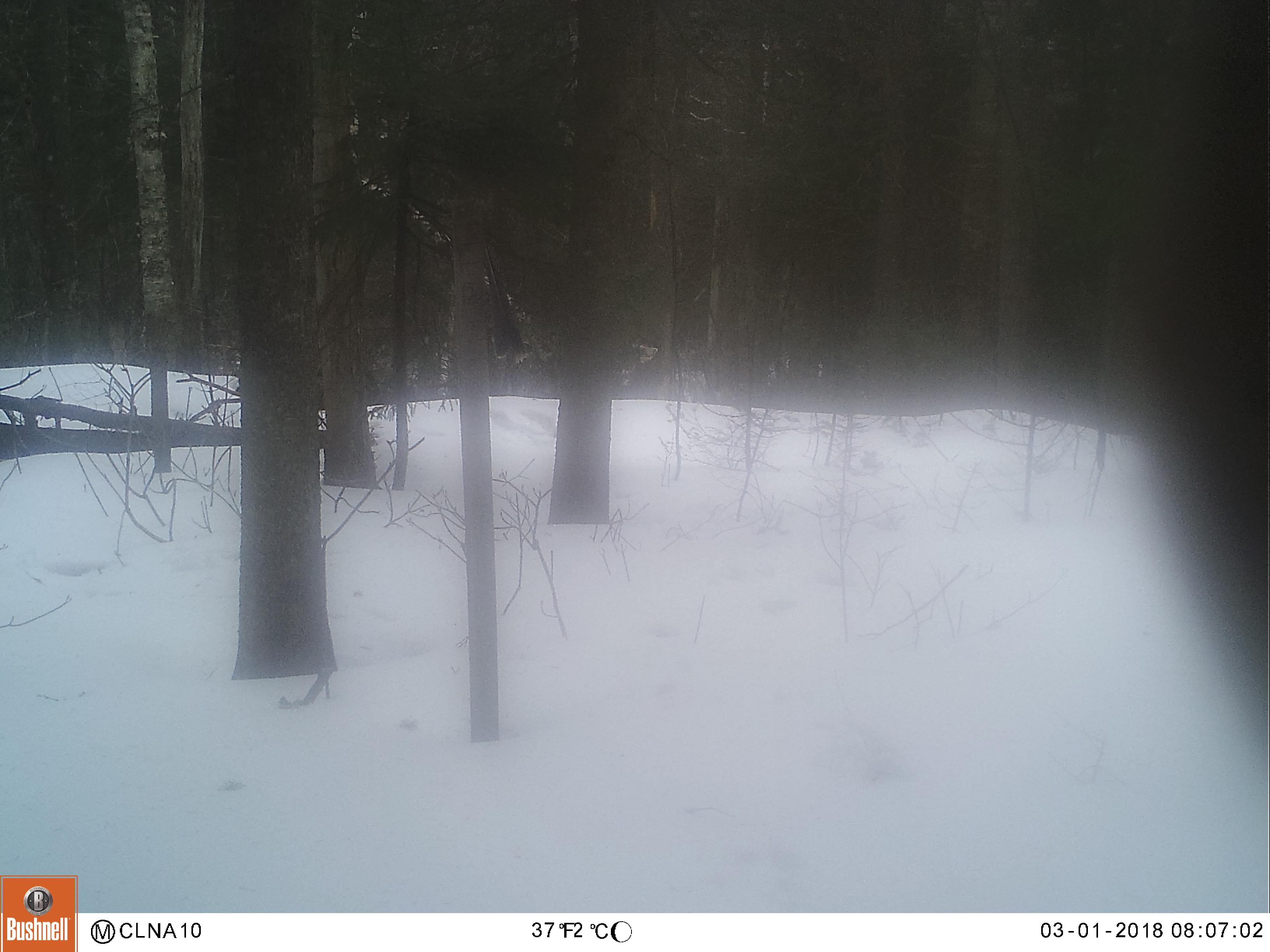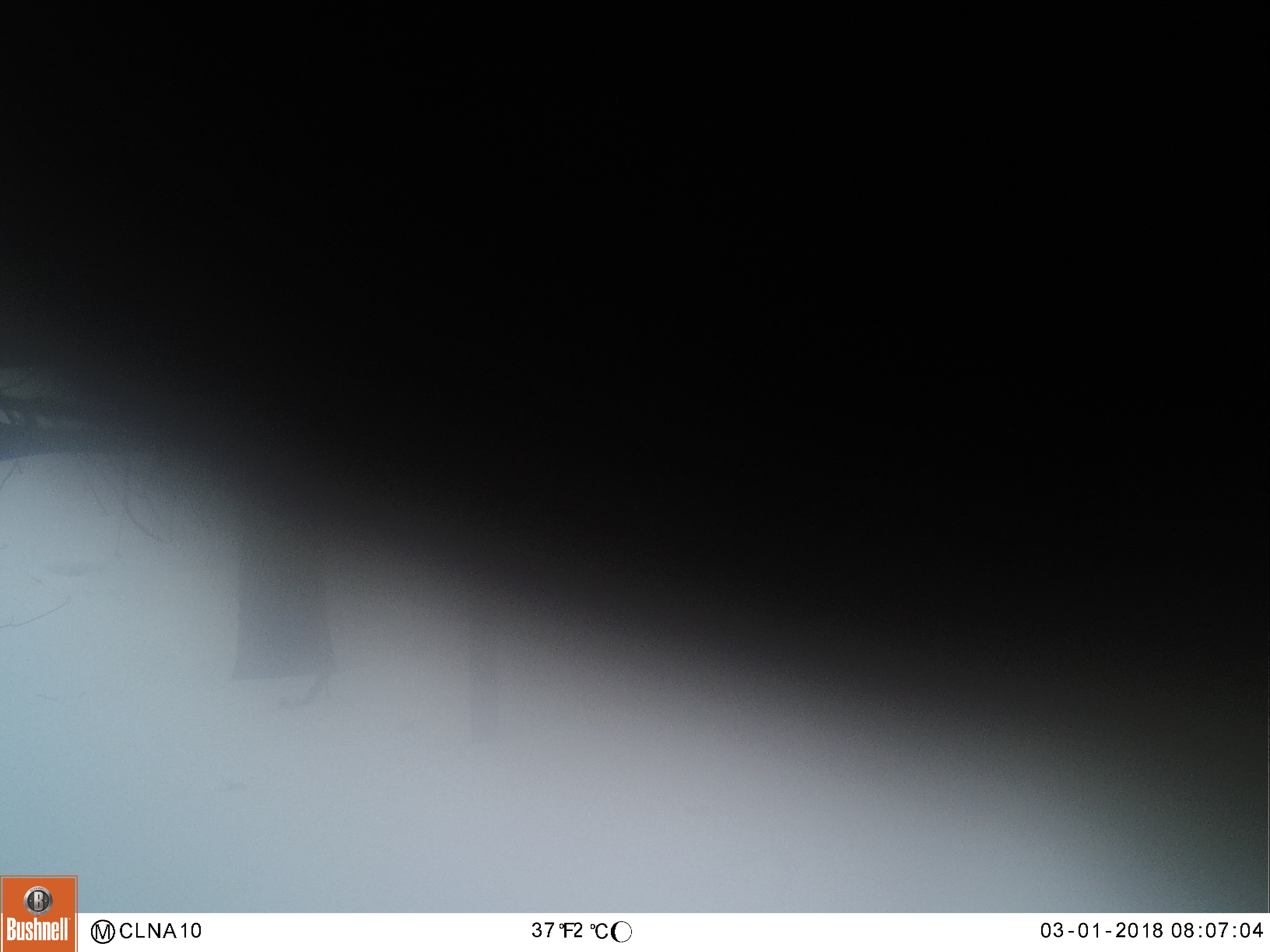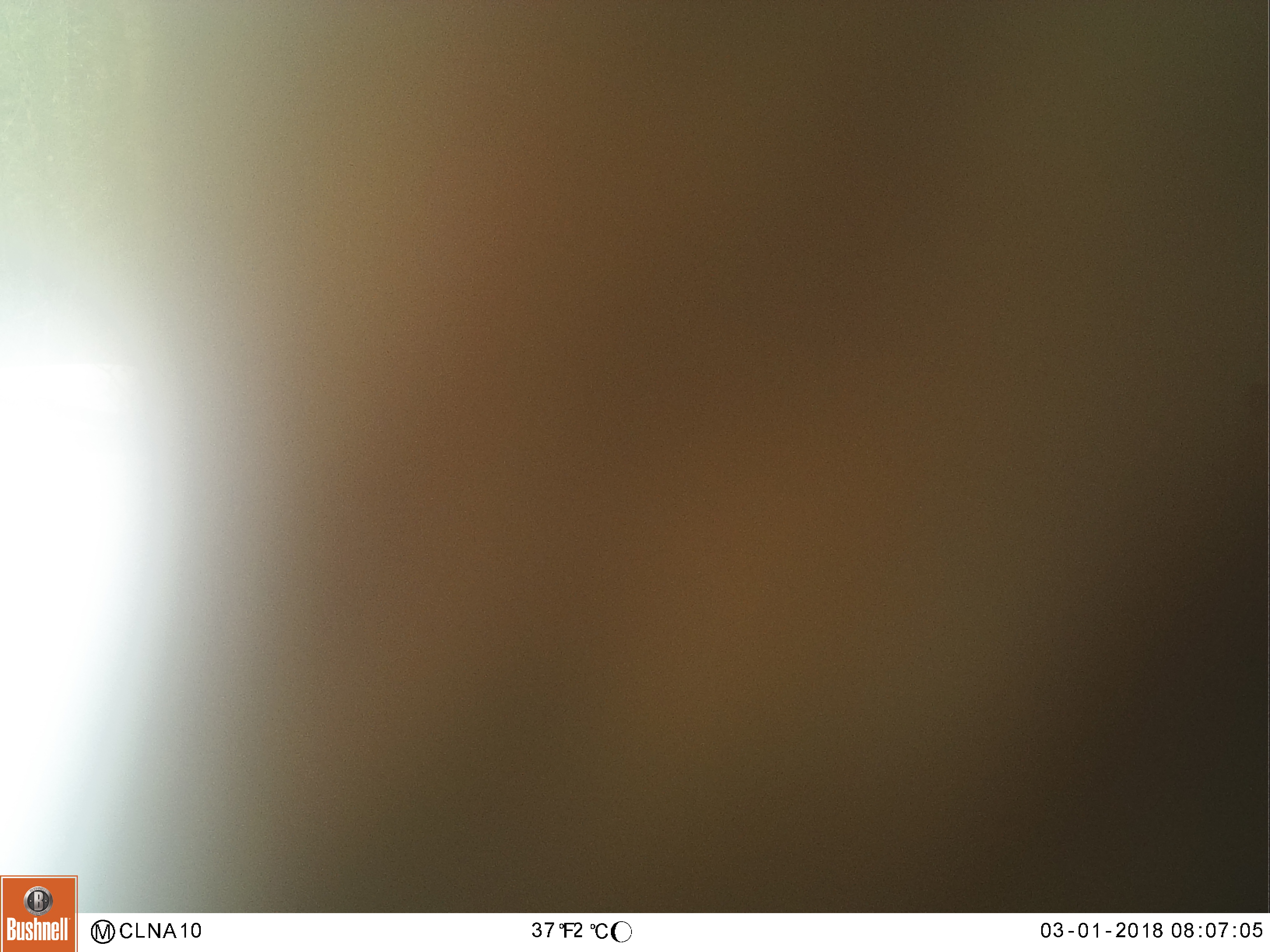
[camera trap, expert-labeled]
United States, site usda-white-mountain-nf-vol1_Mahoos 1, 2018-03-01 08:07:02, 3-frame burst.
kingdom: Animalia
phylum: Chordata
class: Mammalia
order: Artiodactyla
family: Cervidae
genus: Alces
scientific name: Alces alces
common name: moose